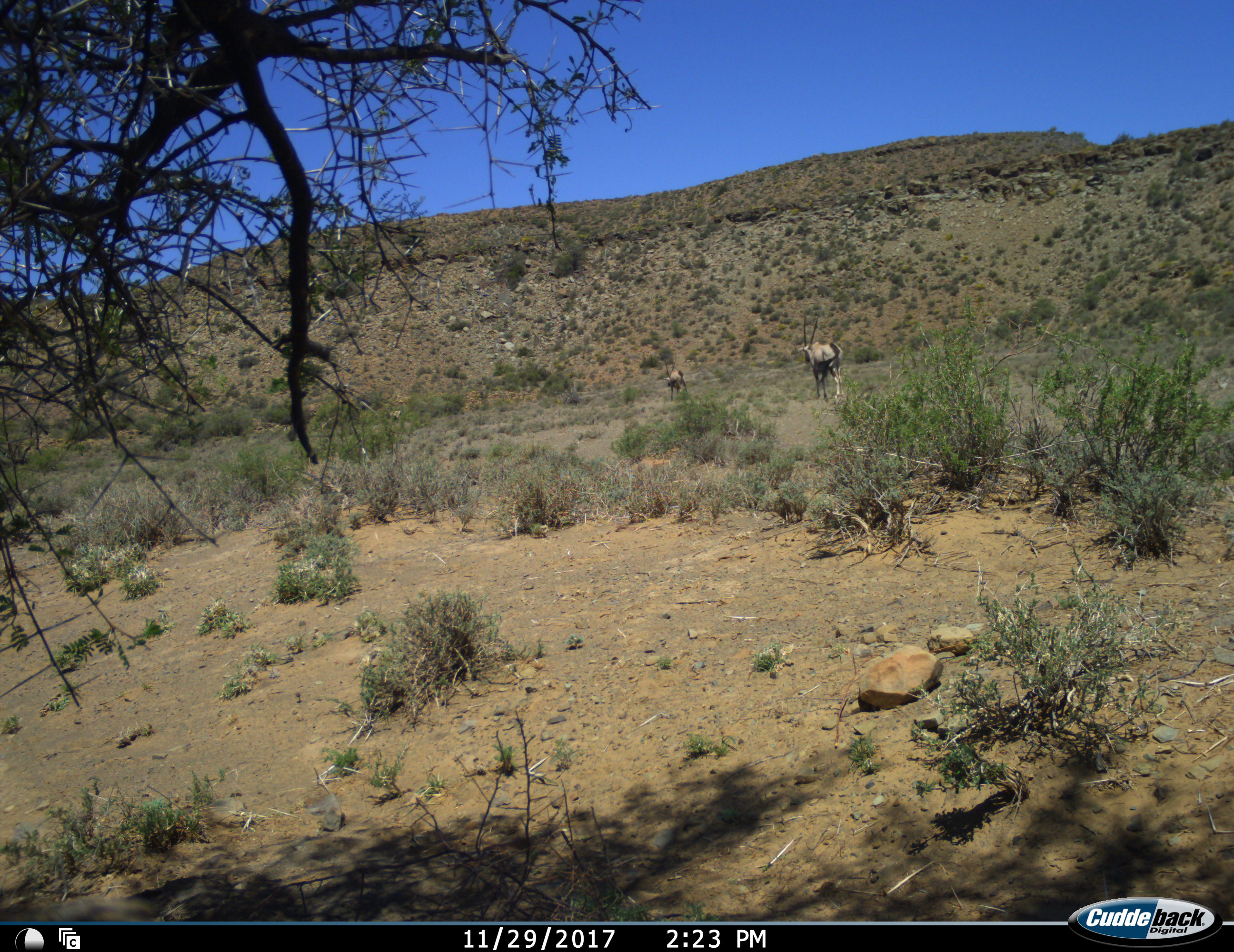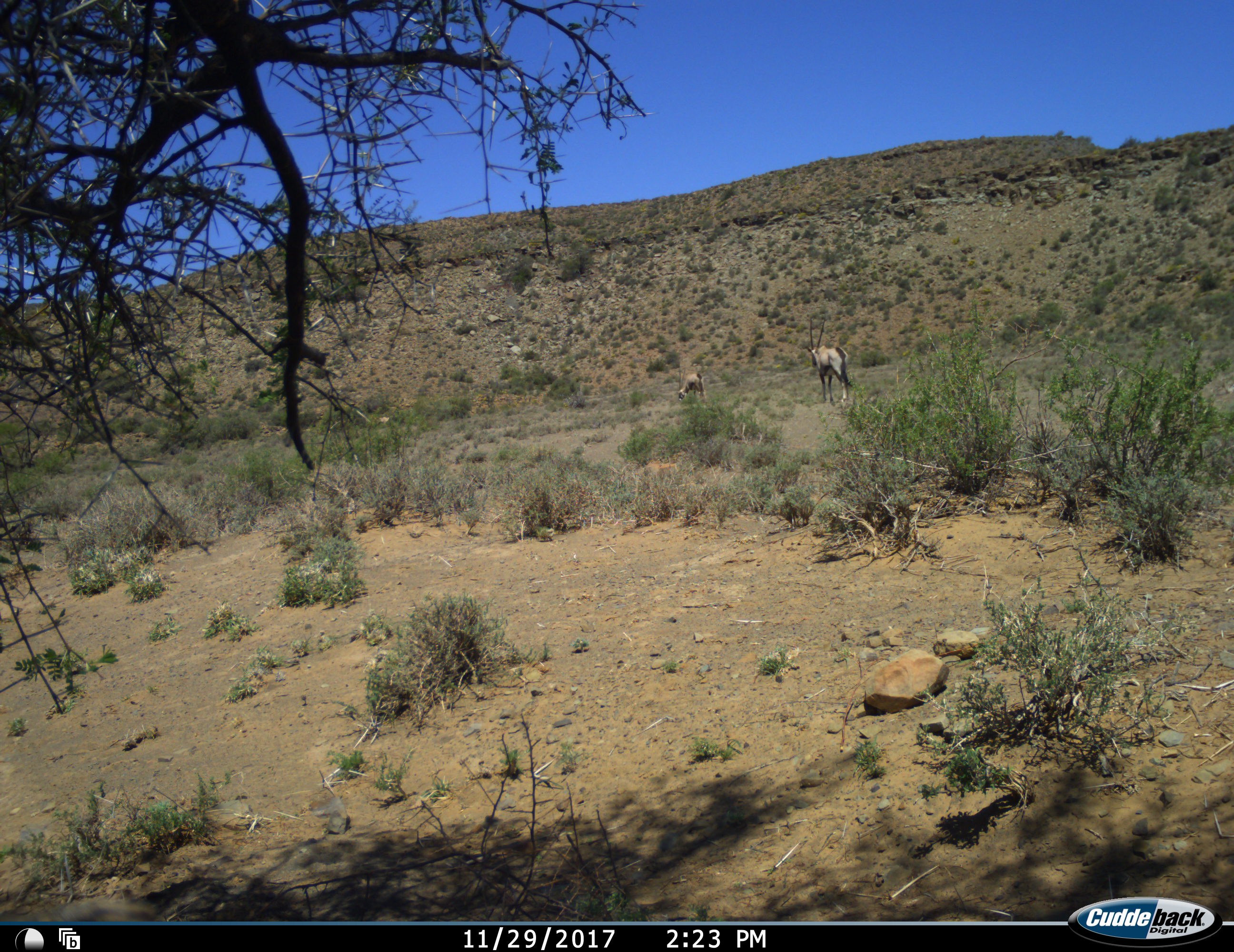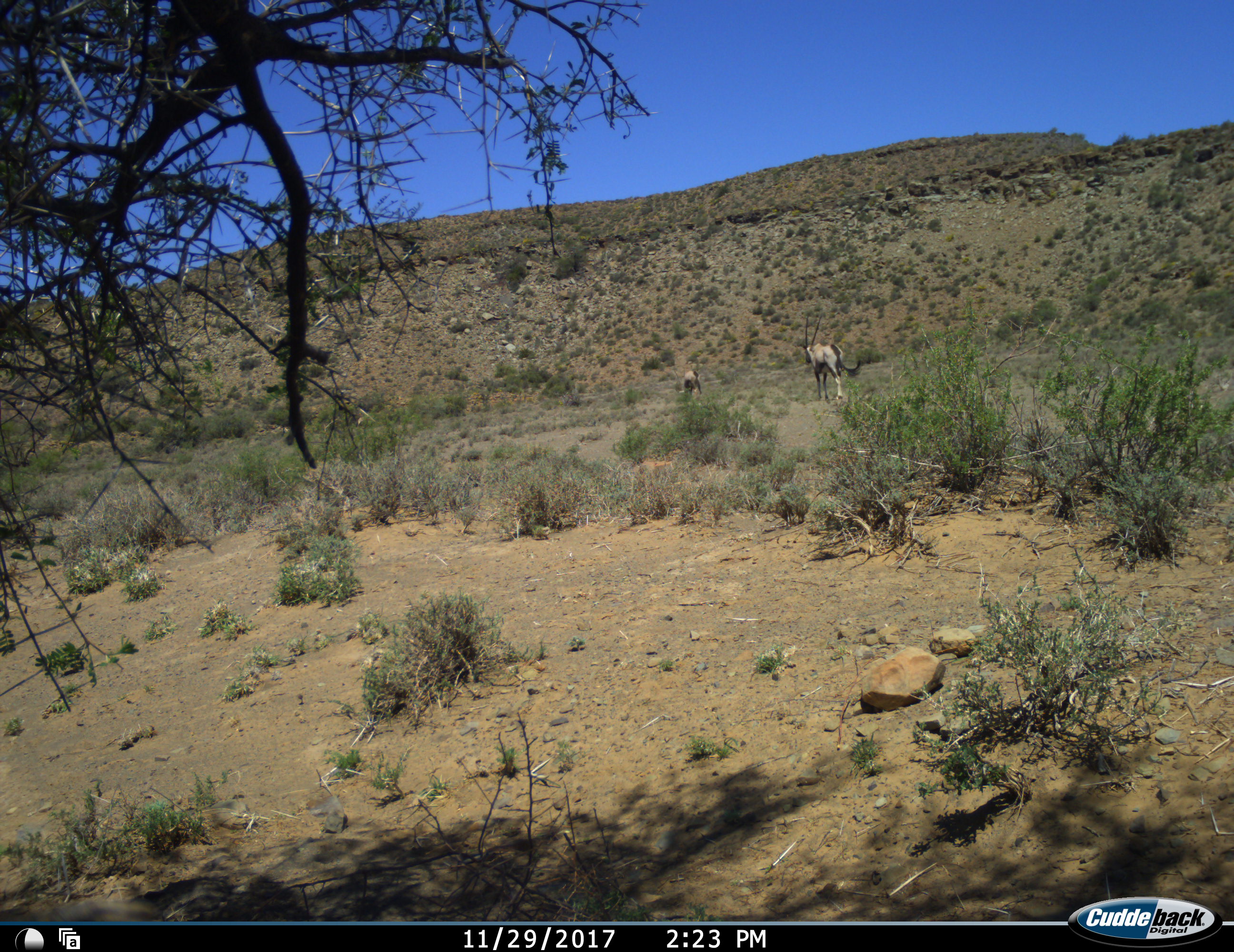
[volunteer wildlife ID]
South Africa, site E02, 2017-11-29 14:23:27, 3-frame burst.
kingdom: Animalia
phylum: Chordata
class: Mammalia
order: Artiodactyla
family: Bovidae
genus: Oryx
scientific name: Oryx gazella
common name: gemsbok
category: gemsbokoryx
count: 2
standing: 44%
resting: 0%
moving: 67%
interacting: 0%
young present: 0%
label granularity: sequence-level